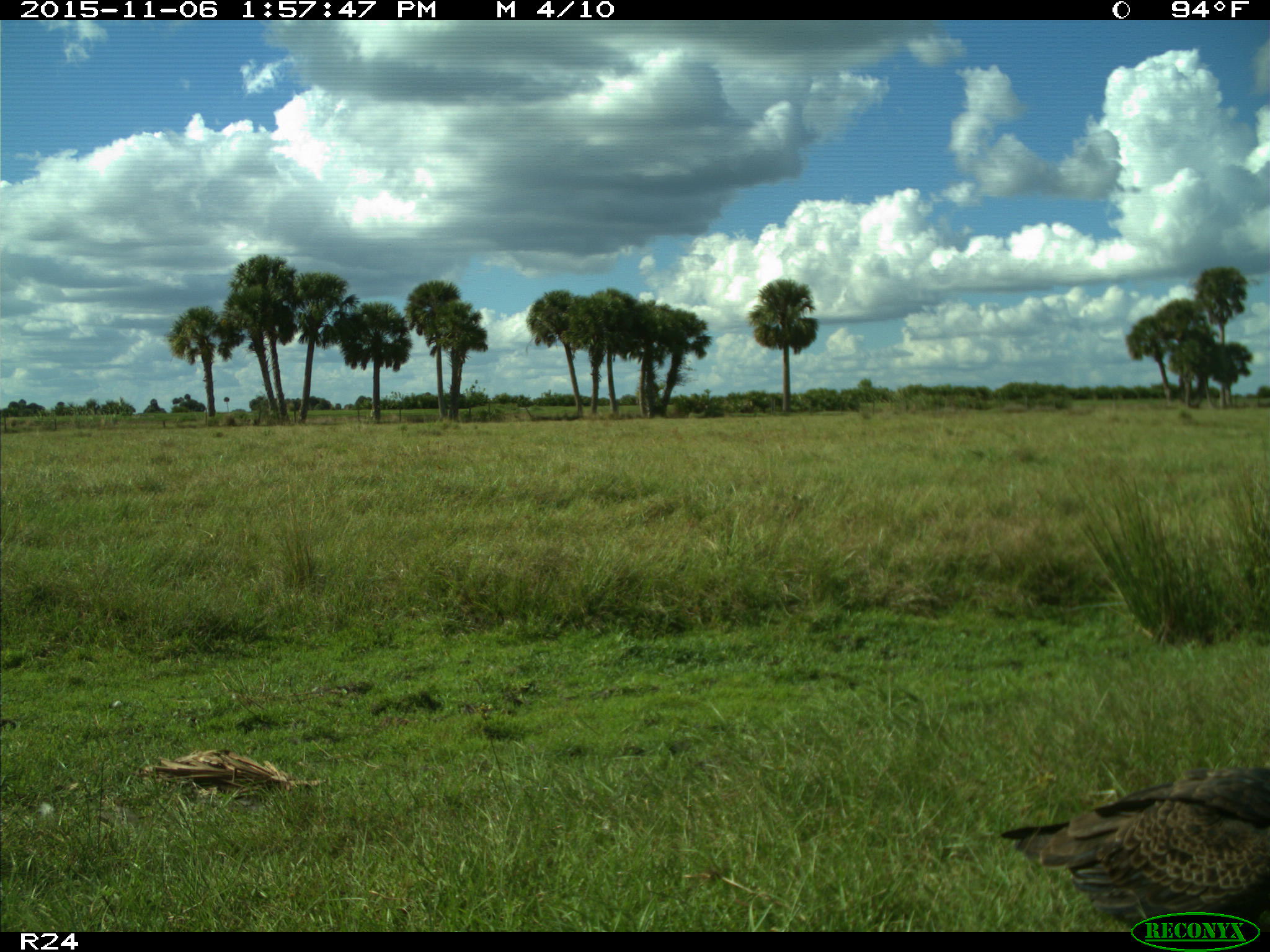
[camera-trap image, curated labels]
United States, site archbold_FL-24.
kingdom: Animalia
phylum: Chordata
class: Aves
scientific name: Aves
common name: birds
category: unidentified bird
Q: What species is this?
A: Unidentified bird (birds) (Aves).